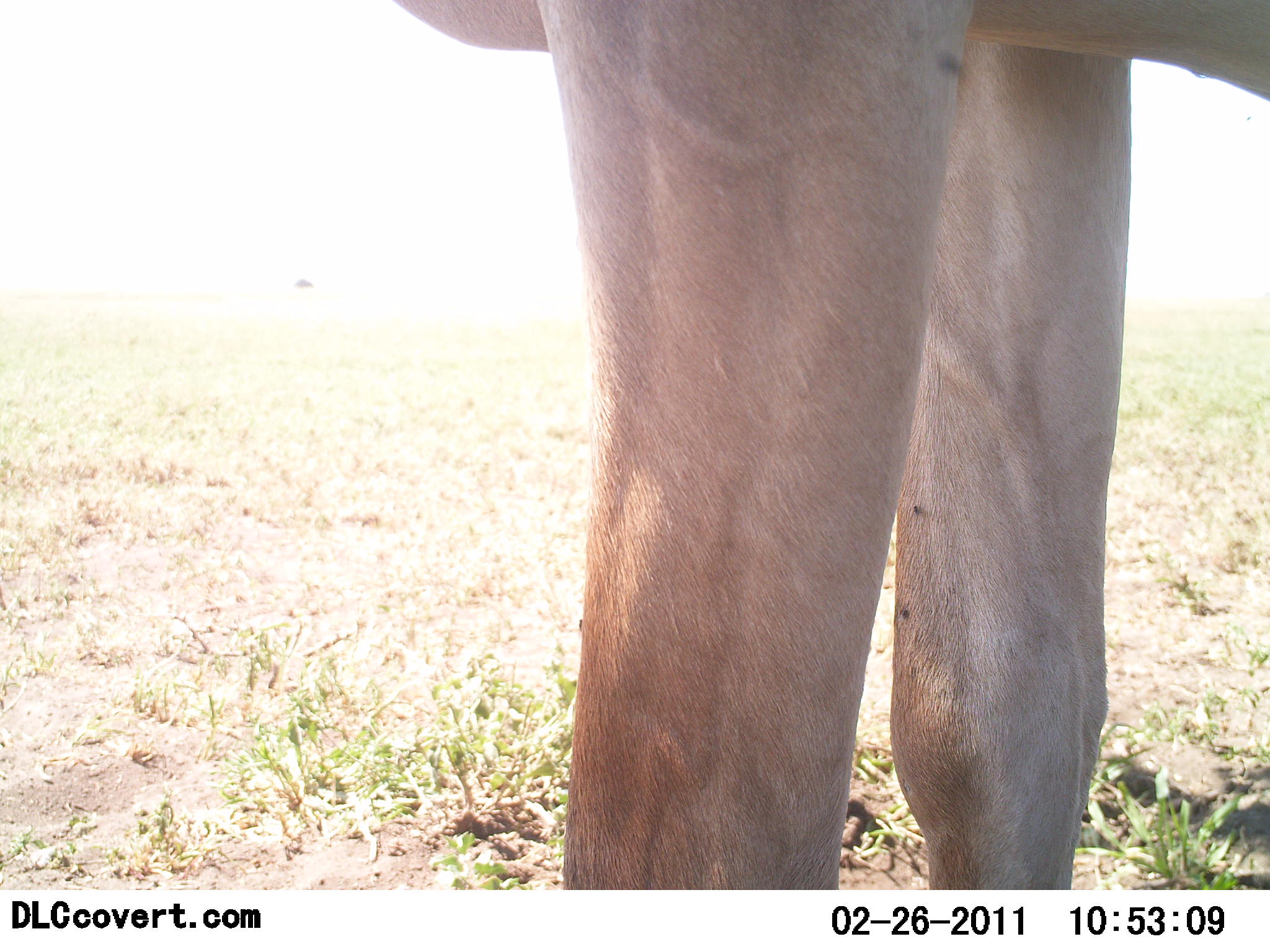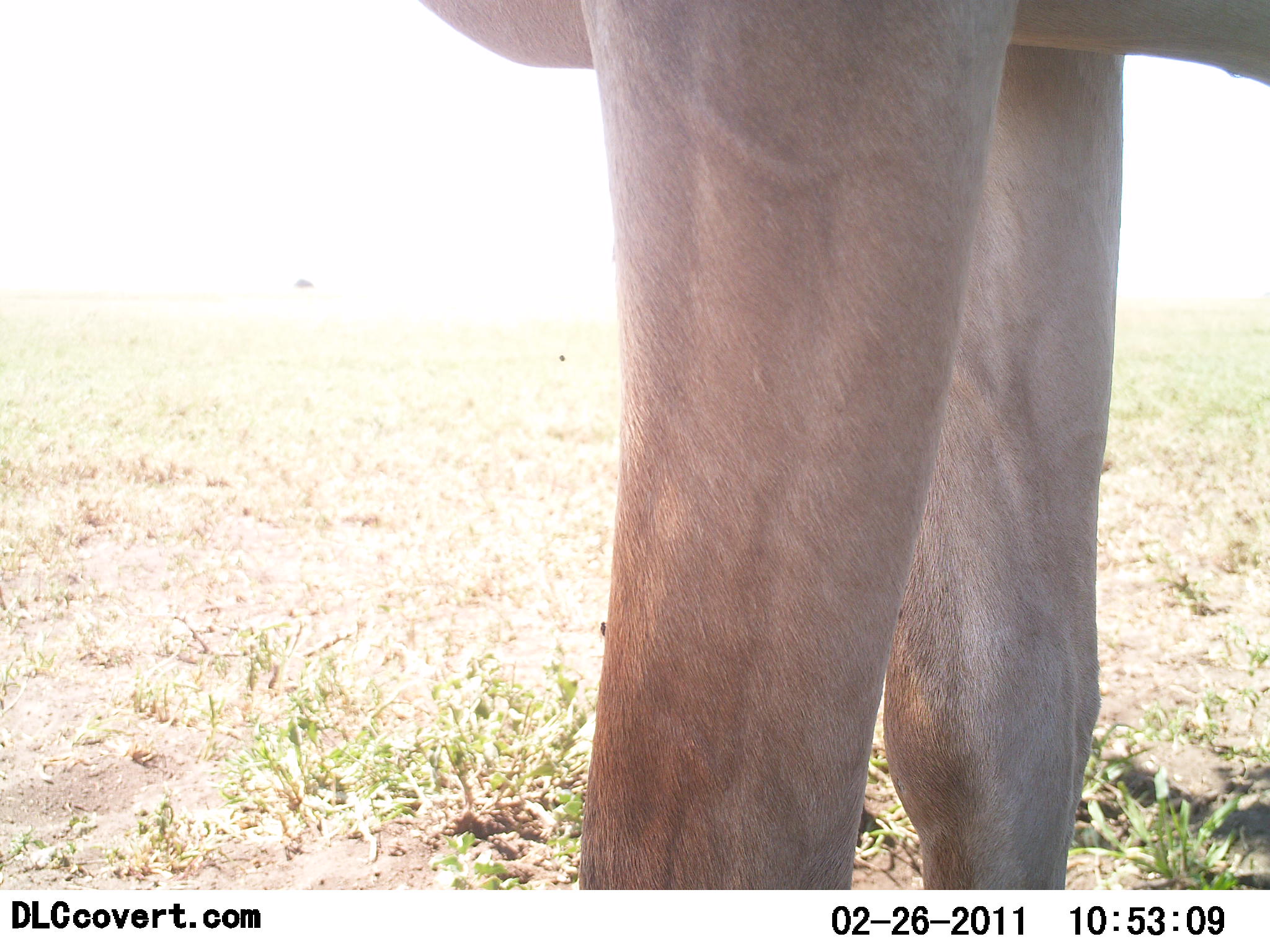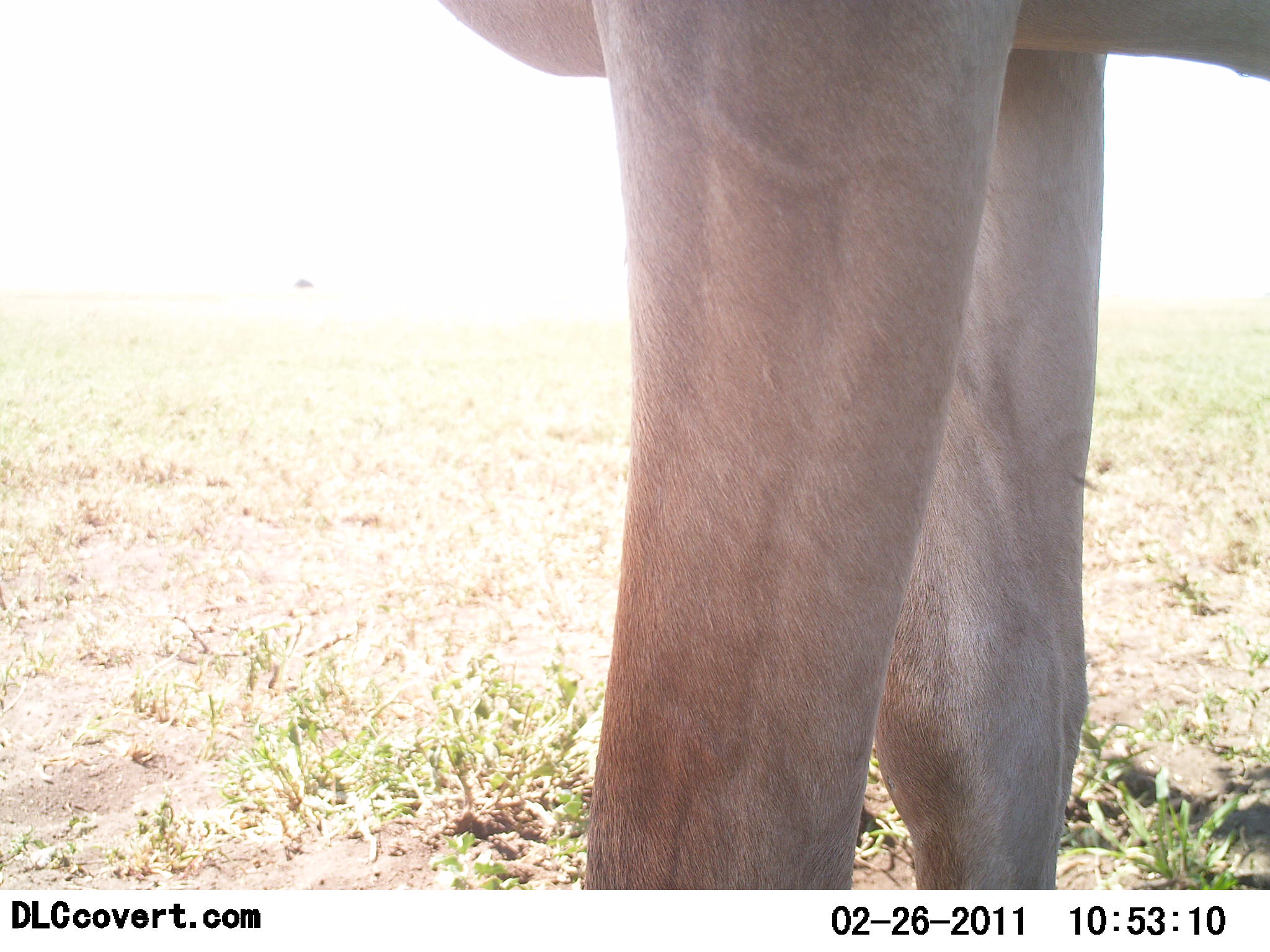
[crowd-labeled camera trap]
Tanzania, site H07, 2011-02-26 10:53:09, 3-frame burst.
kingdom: Animalia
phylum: Chordata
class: Mammalia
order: Artiodactyla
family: Bovidae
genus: Alcelaphus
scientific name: Alcelaphus buselaphus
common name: hartebeest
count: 1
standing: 100%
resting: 0%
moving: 0%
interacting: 0%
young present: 0%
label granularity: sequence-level